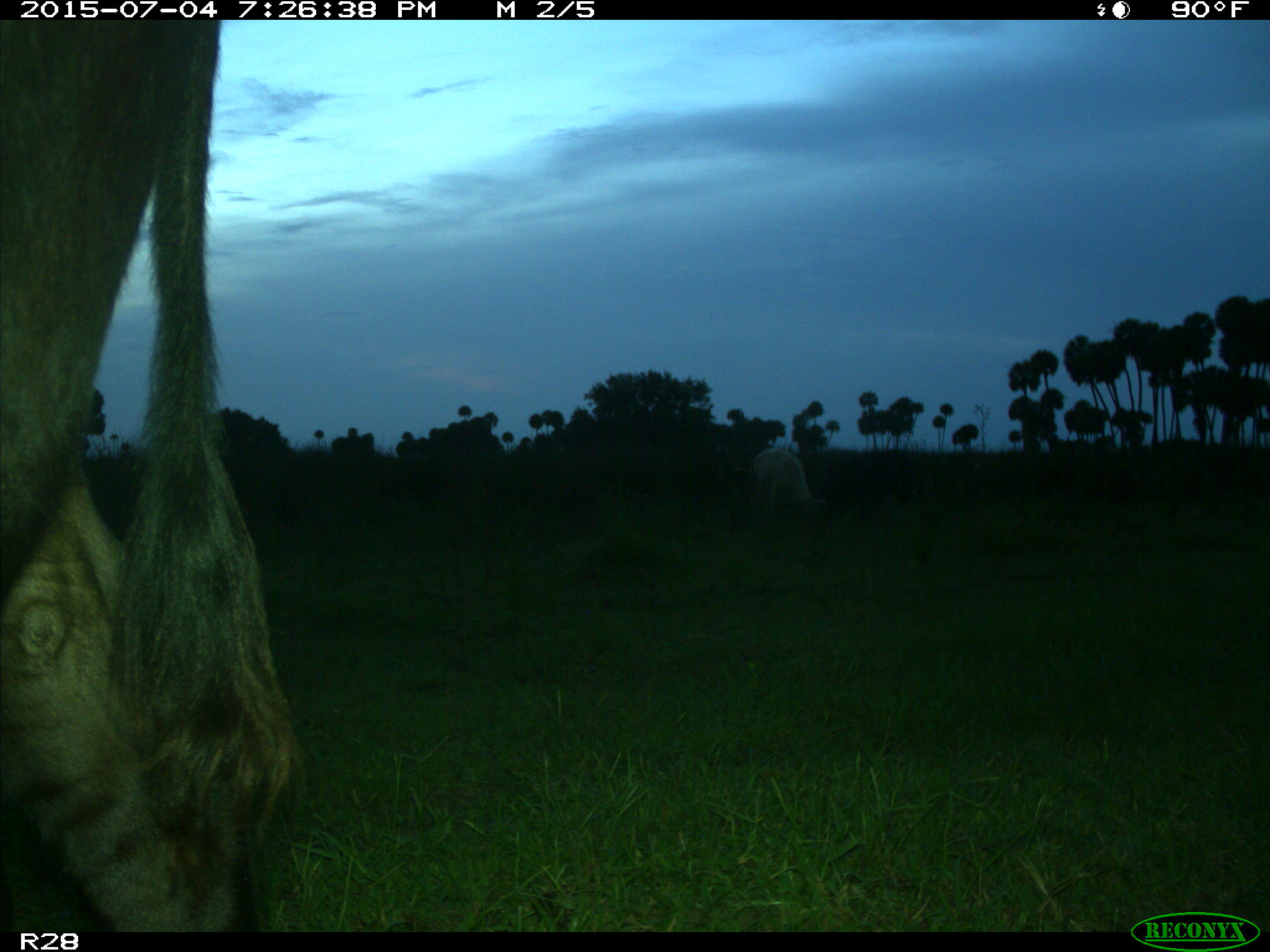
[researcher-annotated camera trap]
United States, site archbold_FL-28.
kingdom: Animalia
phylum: Chordata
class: Mammalia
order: Artiodactyla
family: Bovidae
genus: Bos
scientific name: Bos taurus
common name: domestic cow